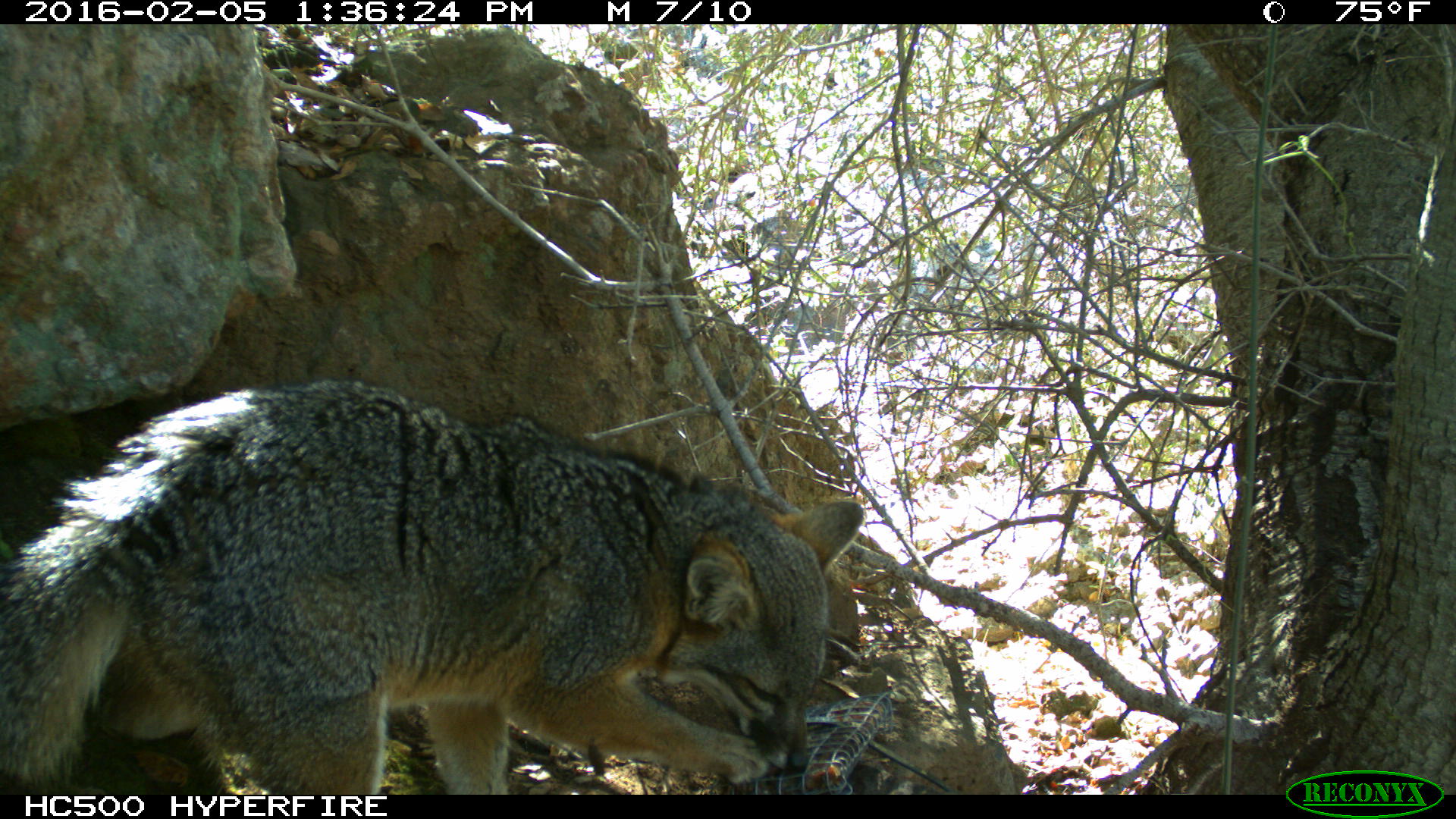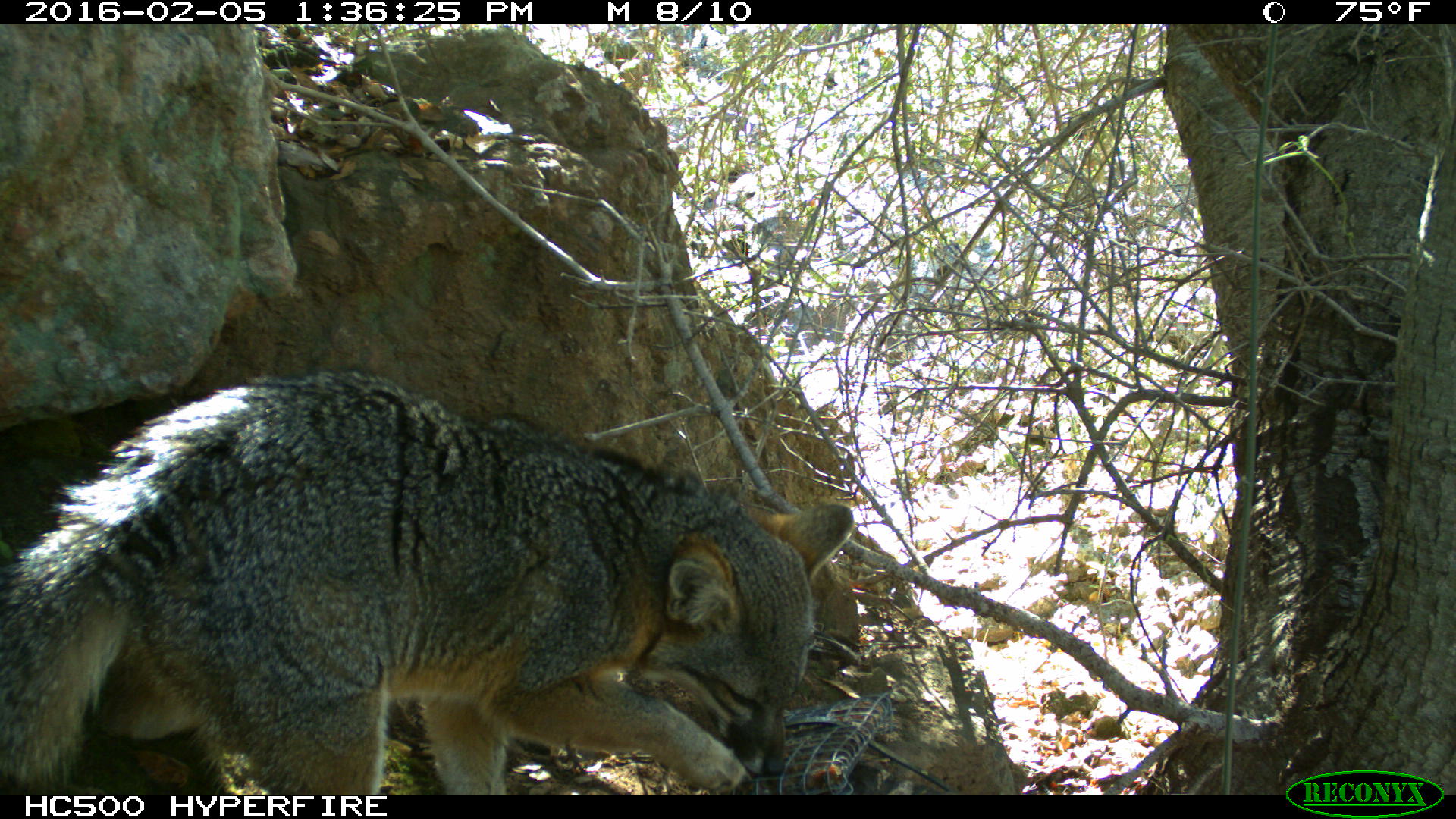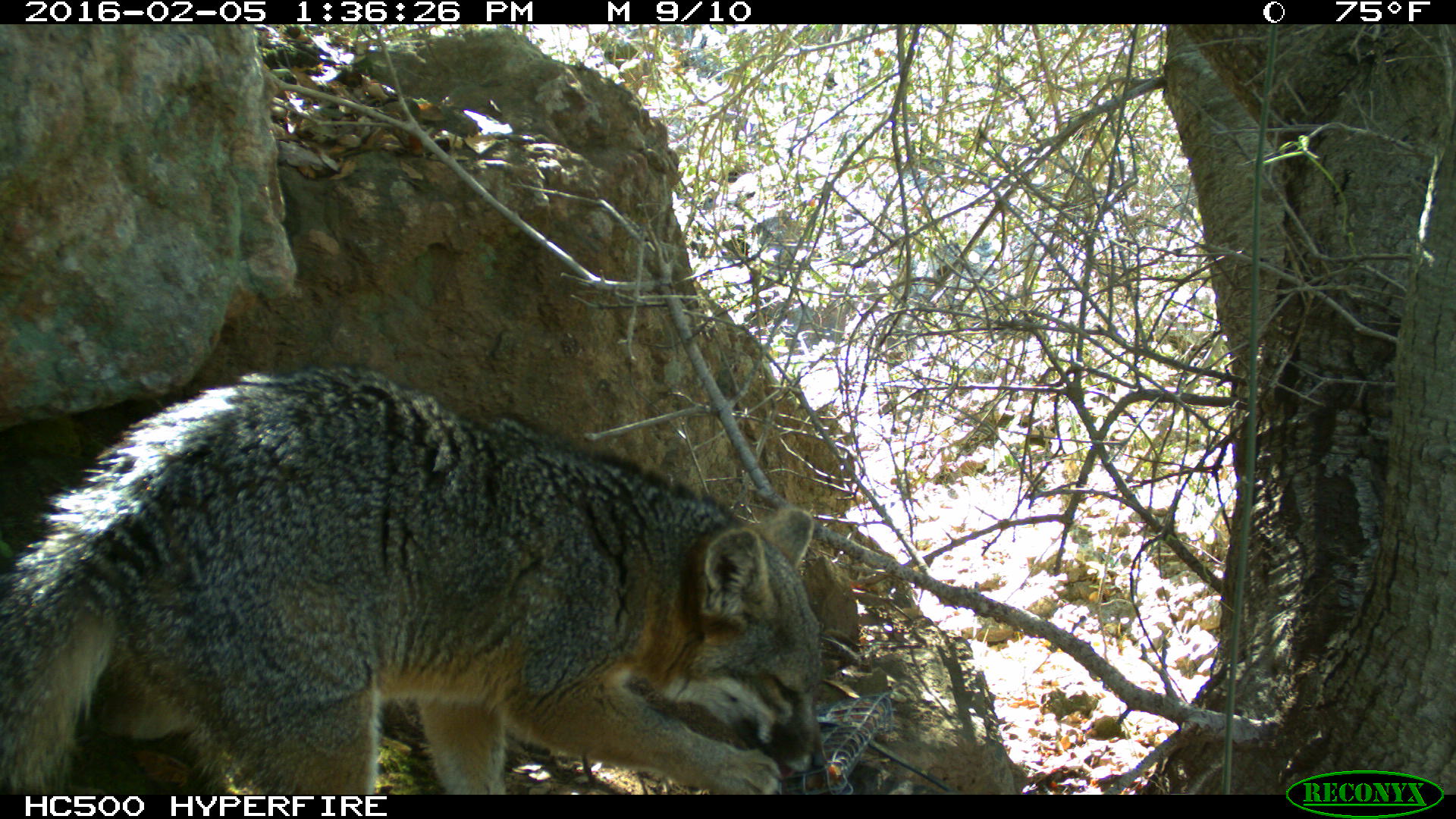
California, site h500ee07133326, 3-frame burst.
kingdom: Animalia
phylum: Chordata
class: Mammalia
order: Carnivora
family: Canidae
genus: Urocyon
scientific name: Urocyon littoralis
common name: island fox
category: fox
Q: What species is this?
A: Fox (island fox) (Urocyon littoralis).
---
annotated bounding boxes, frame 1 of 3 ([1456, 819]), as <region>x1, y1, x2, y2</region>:
fox: <region>0, 379, 864, 794</region>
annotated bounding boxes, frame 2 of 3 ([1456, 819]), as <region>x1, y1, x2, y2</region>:
fox: <region>0, 366, 854, 795</region>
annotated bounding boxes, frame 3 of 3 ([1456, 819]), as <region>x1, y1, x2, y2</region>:
fox: <region>0, 361, 827, 794</region>